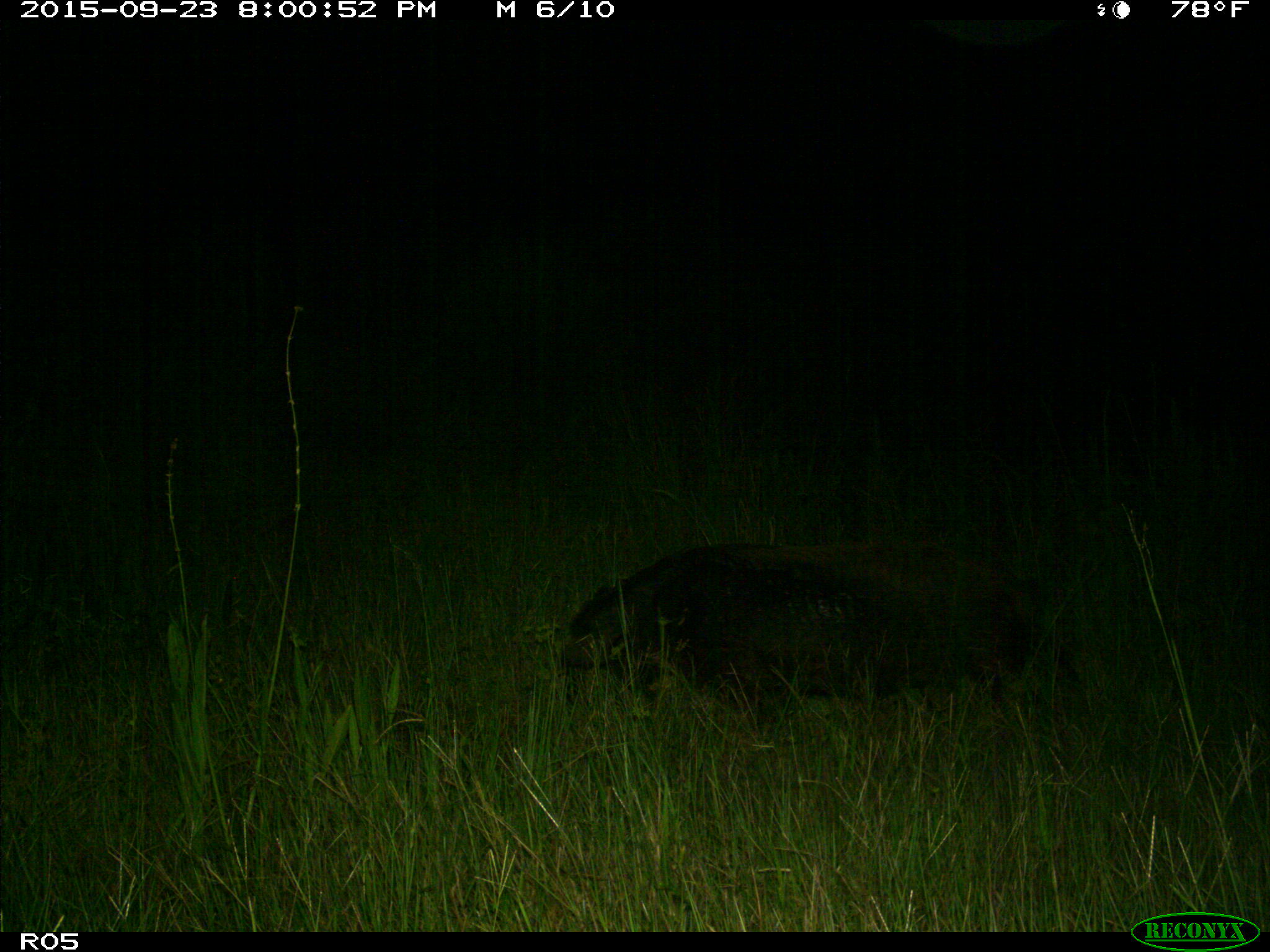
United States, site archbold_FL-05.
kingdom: Animalia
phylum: Chordata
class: Mammalia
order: Artiodactyla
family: Suidae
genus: Sus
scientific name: Sus scrofa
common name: wild boar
Sus scrofa (wild boar).